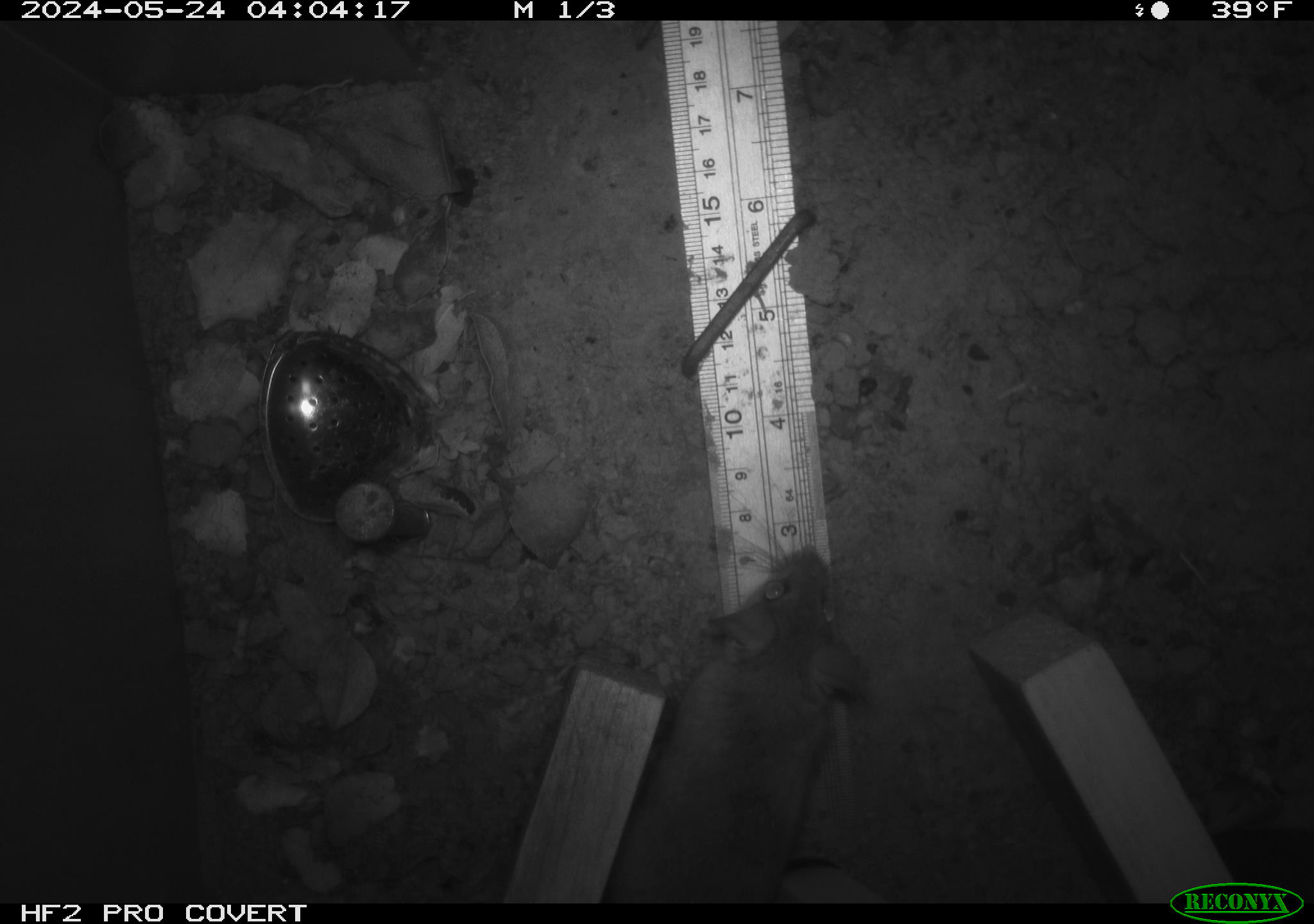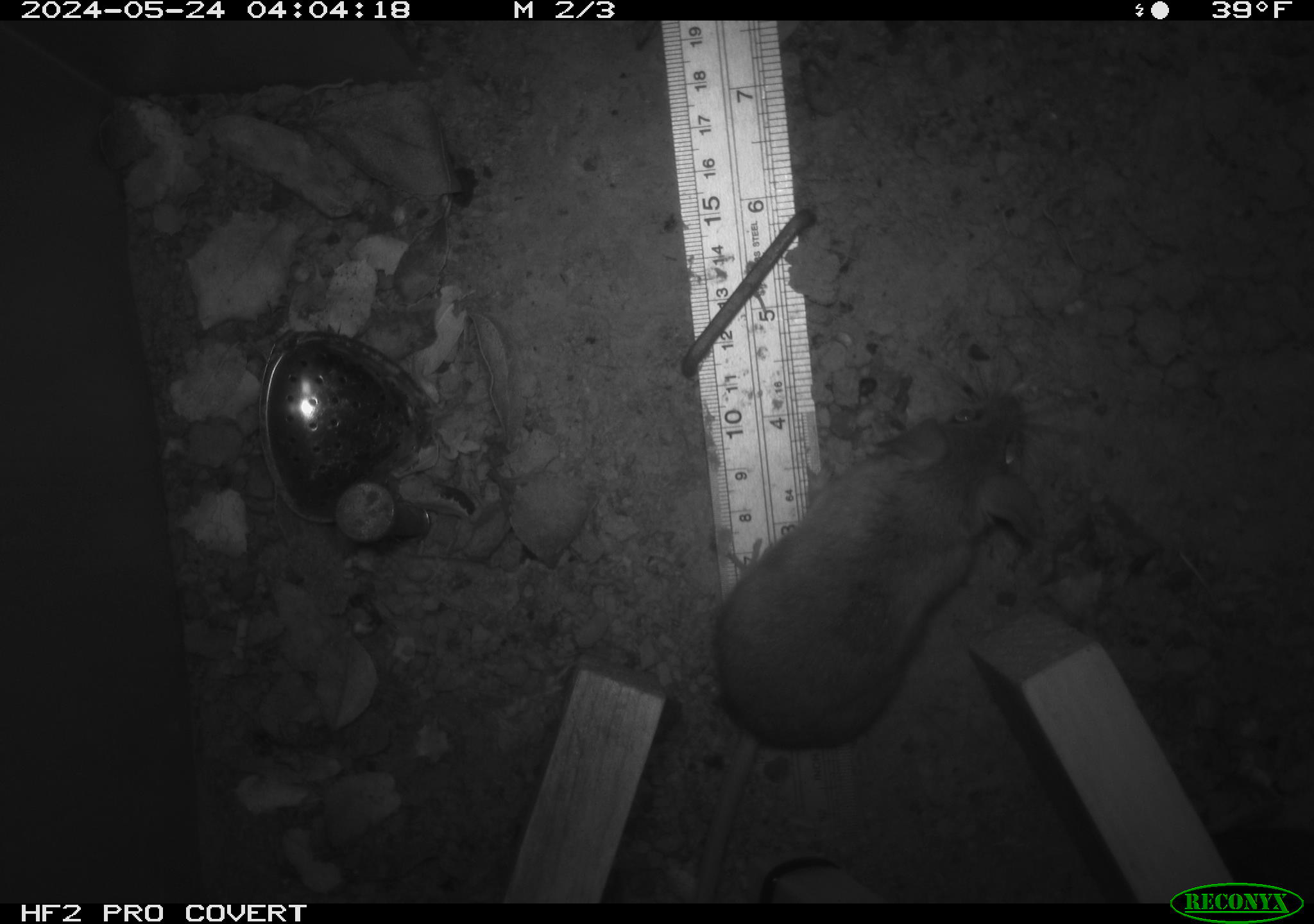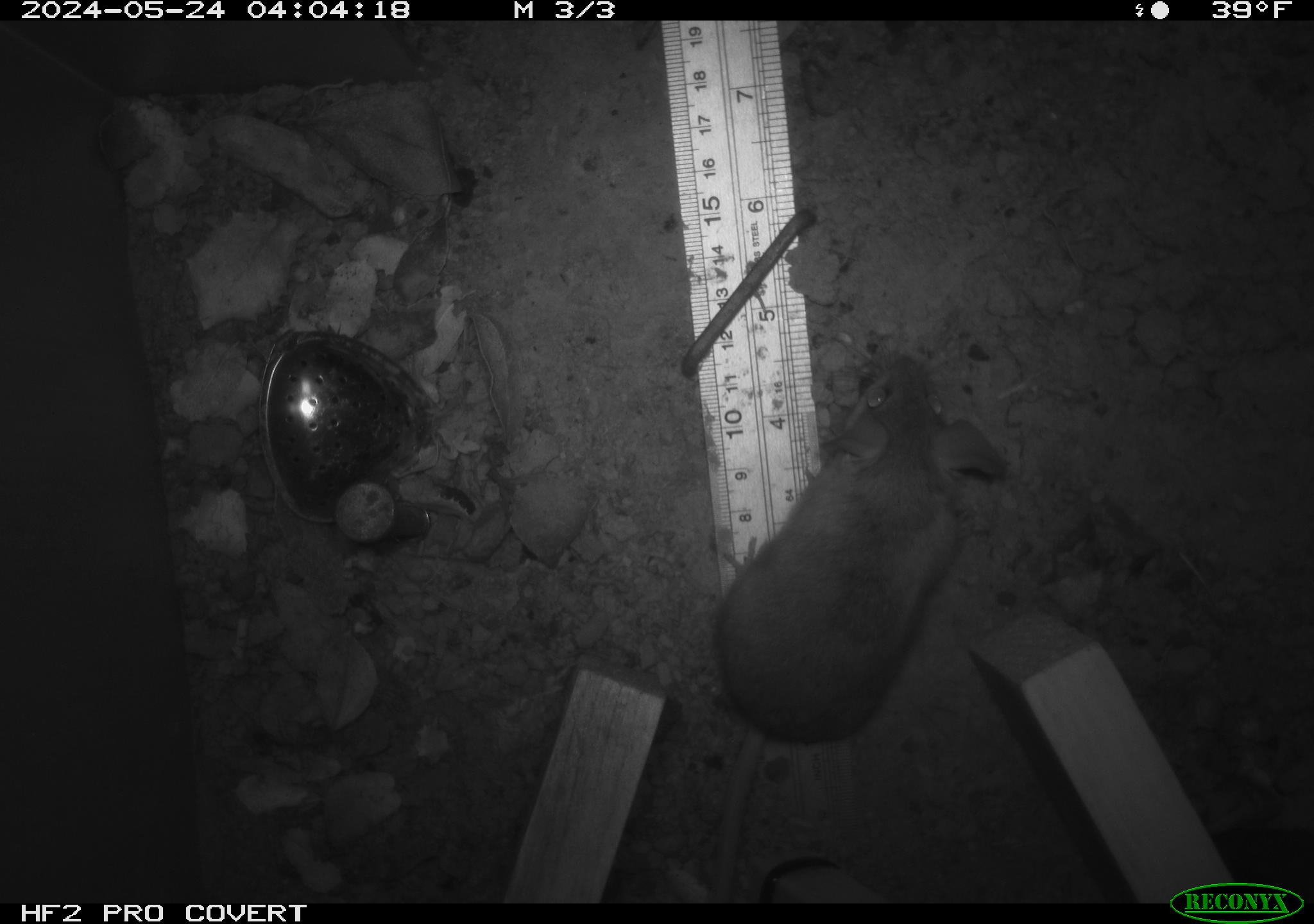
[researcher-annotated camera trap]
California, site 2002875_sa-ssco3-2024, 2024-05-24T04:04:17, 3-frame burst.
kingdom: Animalia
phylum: Chordata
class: Mammalia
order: Rodentia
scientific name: Rodentia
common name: rodent